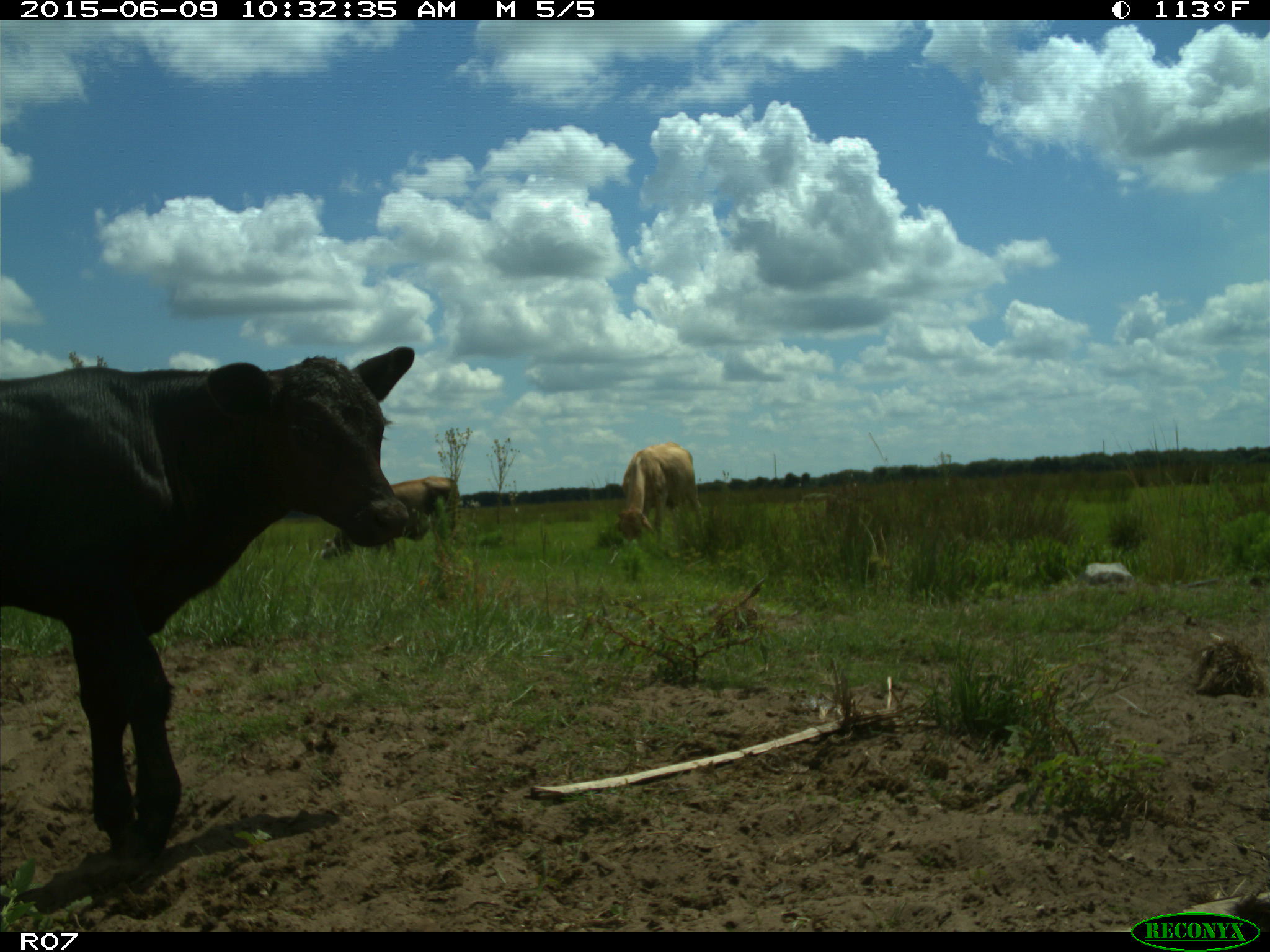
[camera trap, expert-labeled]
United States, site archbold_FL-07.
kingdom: Animalia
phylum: Chordata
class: Mammalia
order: Artiodactyla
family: Bovidae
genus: Bos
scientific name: Bos taurus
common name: domestic cow